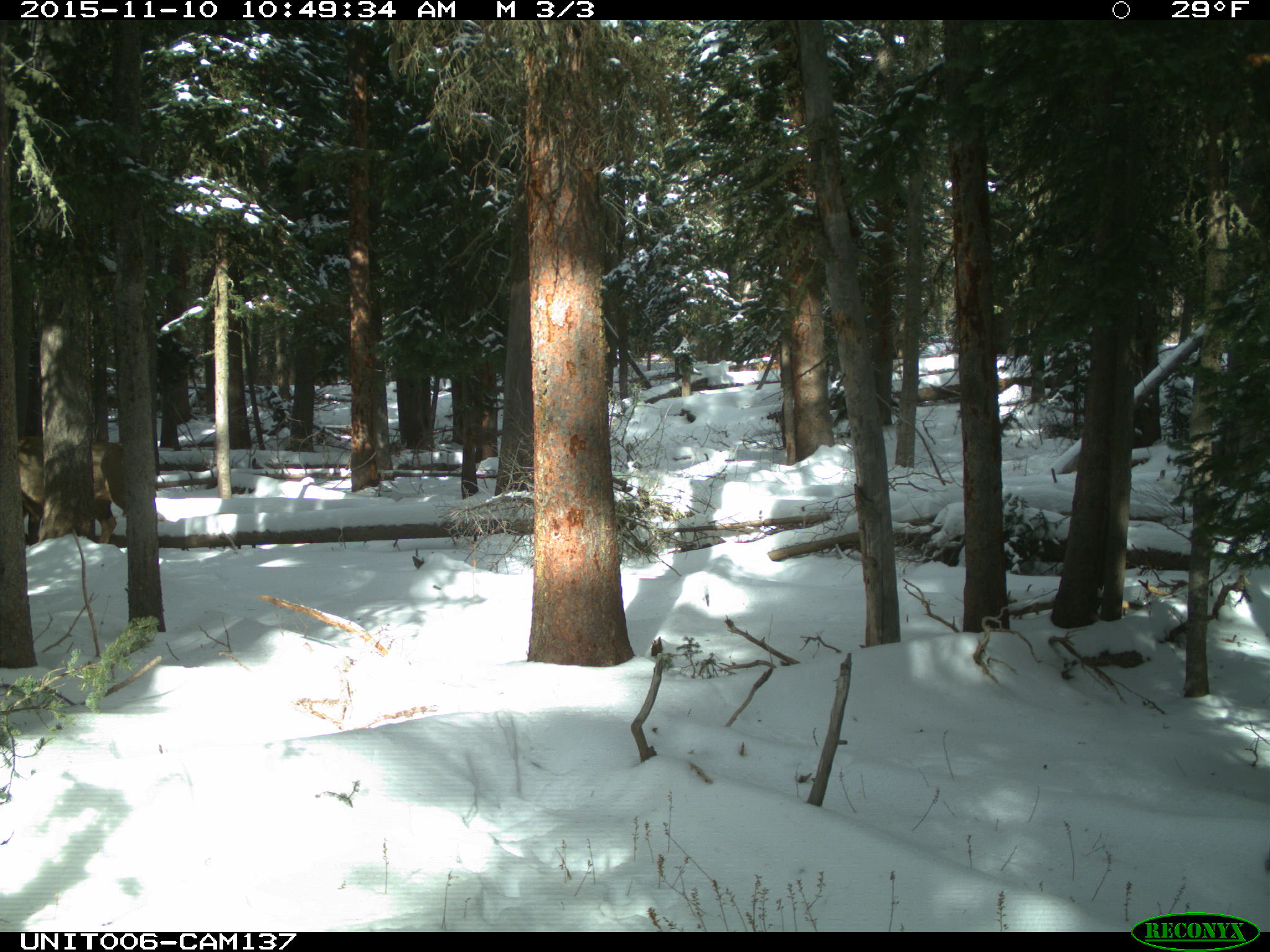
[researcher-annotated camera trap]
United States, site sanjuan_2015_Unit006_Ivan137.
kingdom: Animalia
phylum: Chordata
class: Mammalia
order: Artiodactyla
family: Cervidae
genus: Cervus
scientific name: Cervus elaphus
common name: red deer